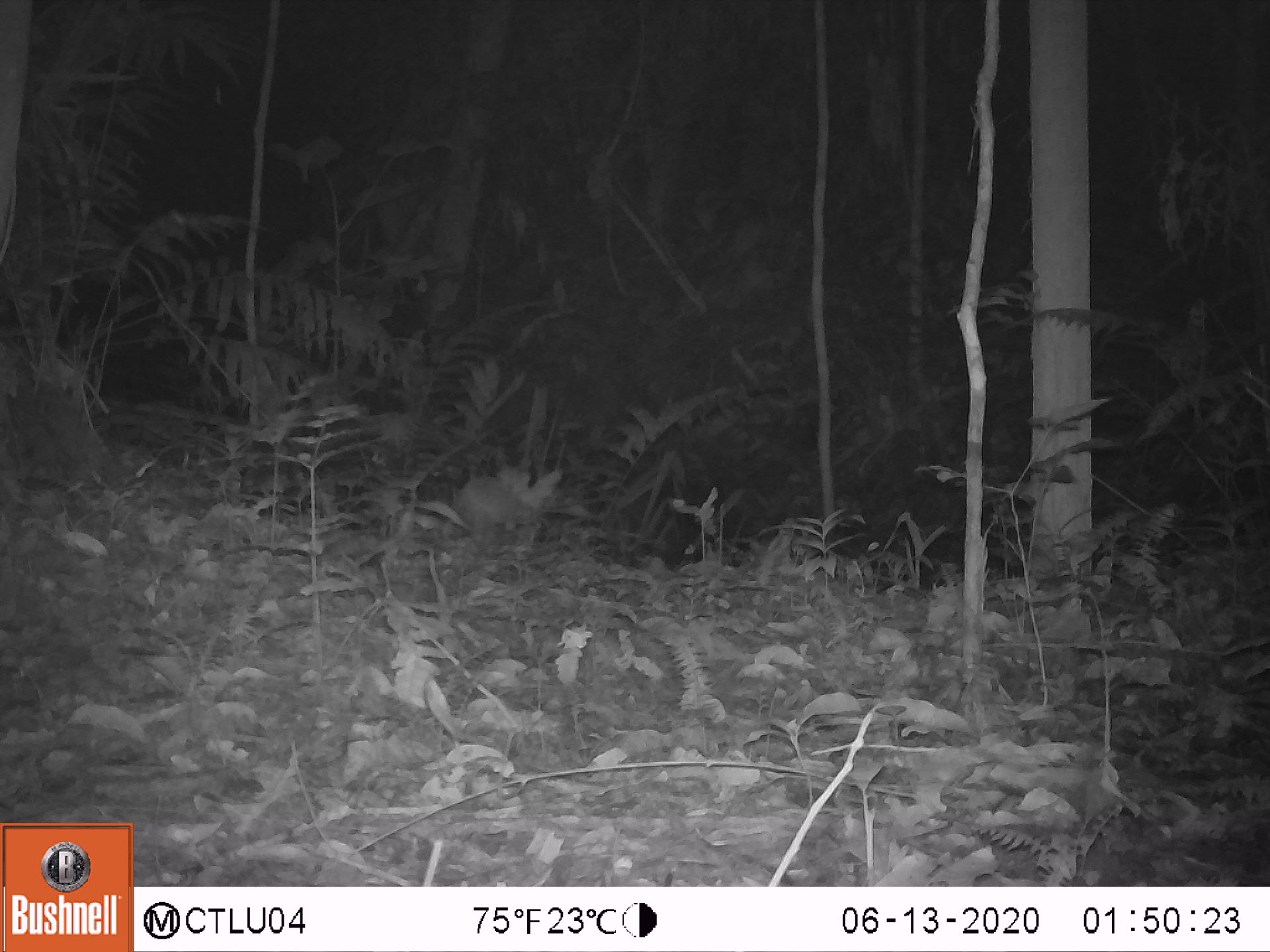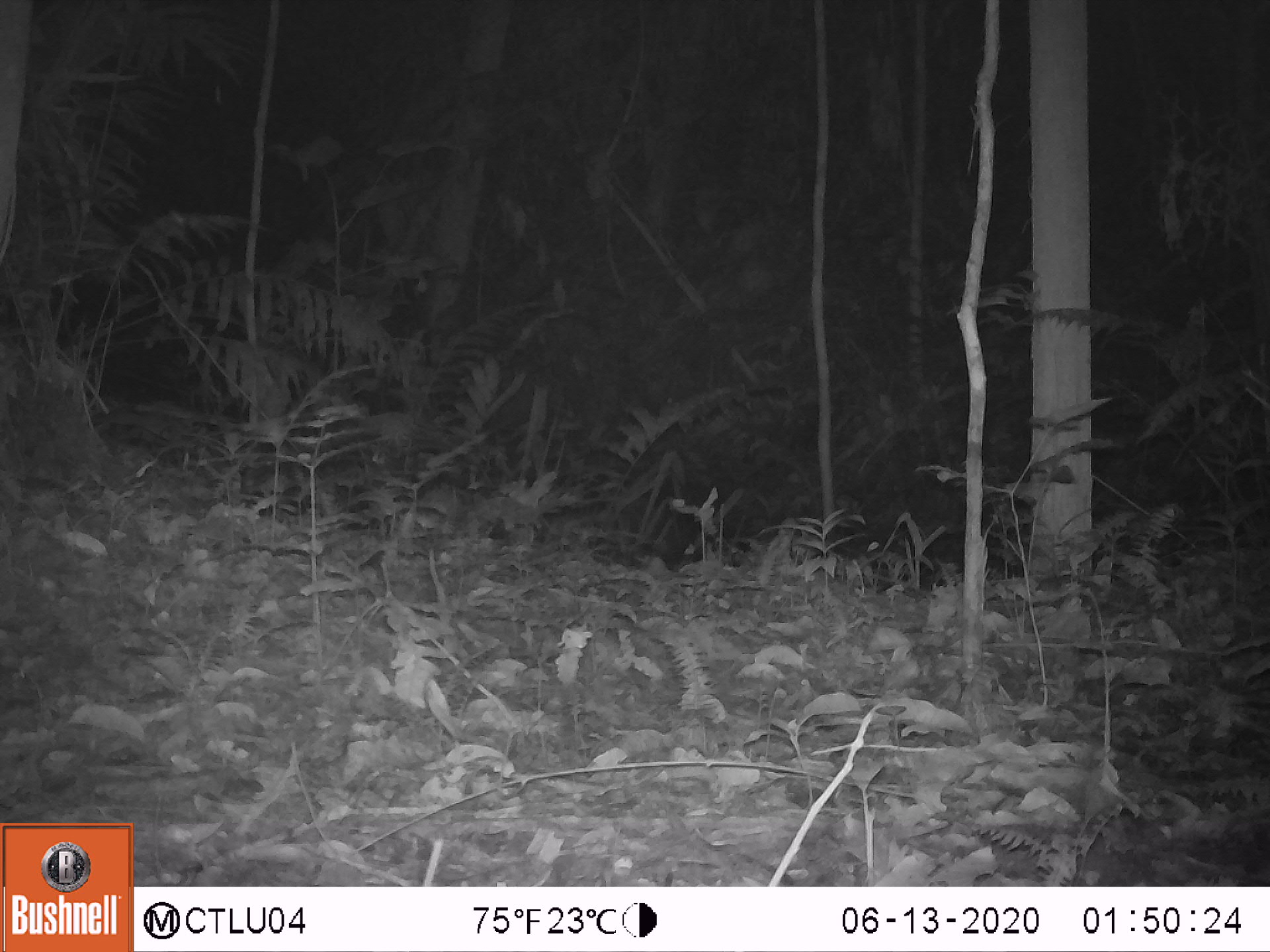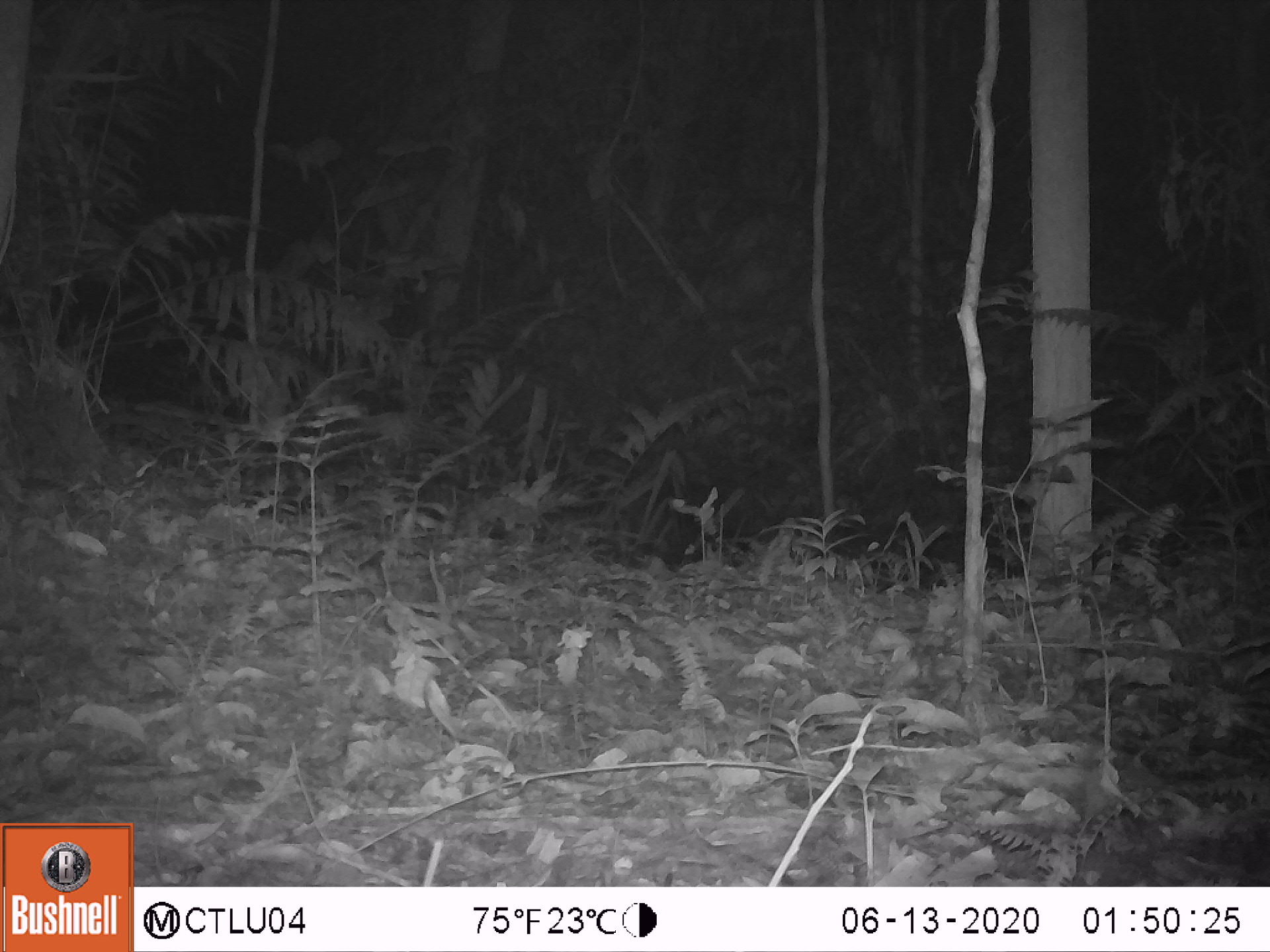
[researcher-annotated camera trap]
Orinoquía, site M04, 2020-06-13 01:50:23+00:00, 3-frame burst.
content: unidentified animal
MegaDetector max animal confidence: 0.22